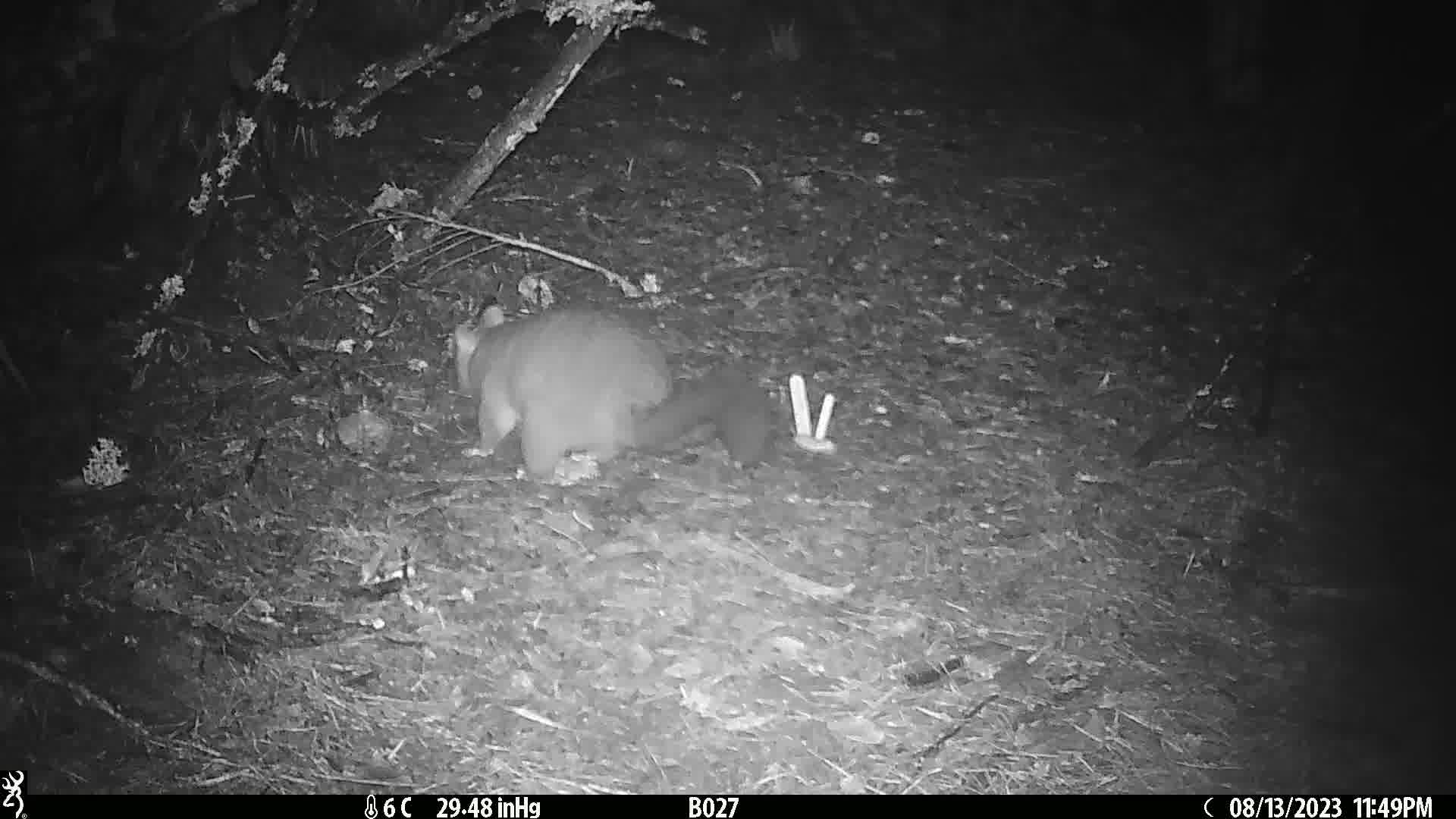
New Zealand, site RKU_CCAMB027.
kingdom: Animalia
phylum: Chordata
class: Mammalia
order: Diprotodontia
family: Phalangeridae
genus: Trichosurus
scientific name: Trichosurus vulpecula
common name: common brushtail possum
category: possum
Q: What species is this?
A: Possum (common brushtail possum) (Trichosurus vulpecula).